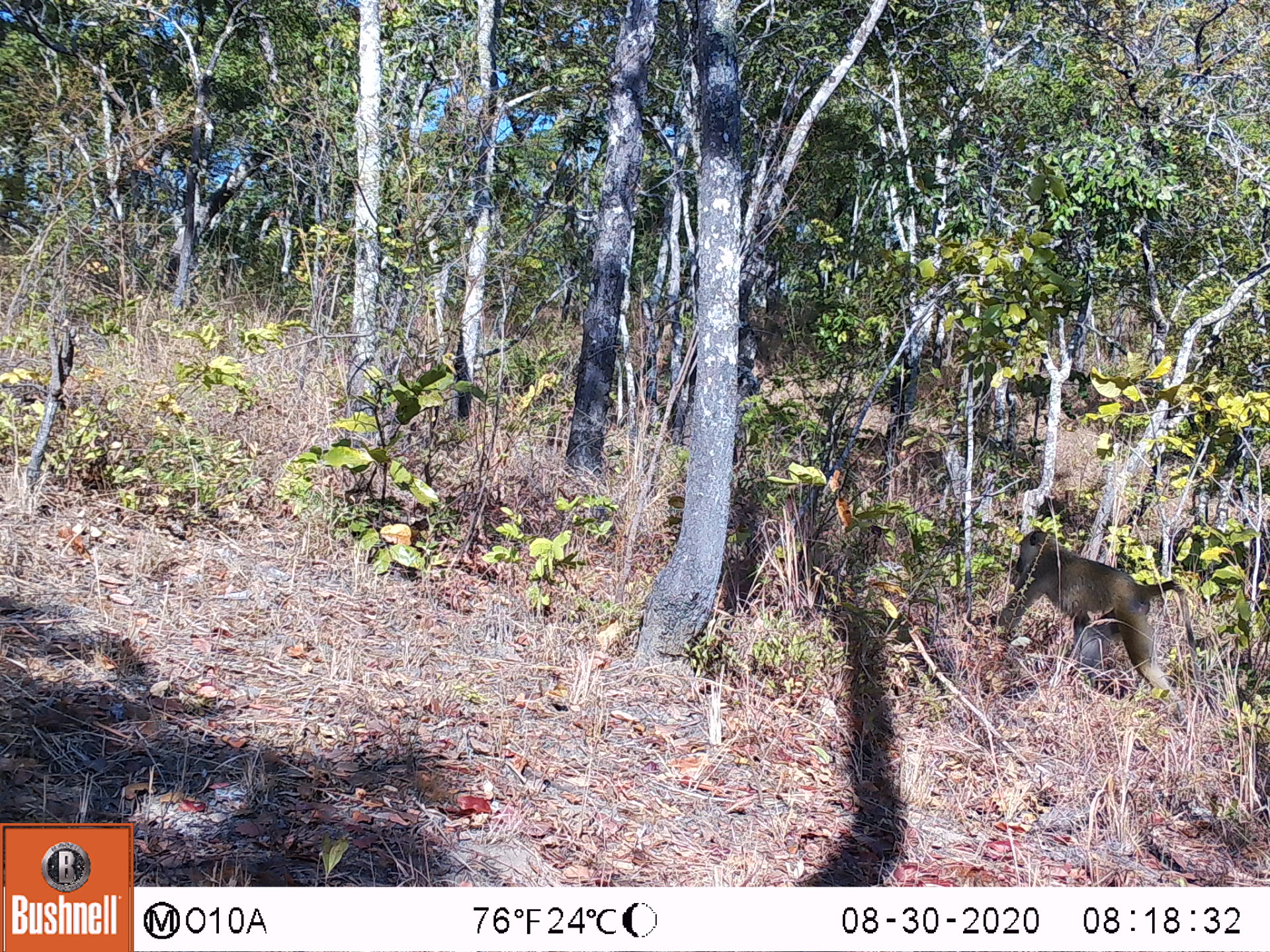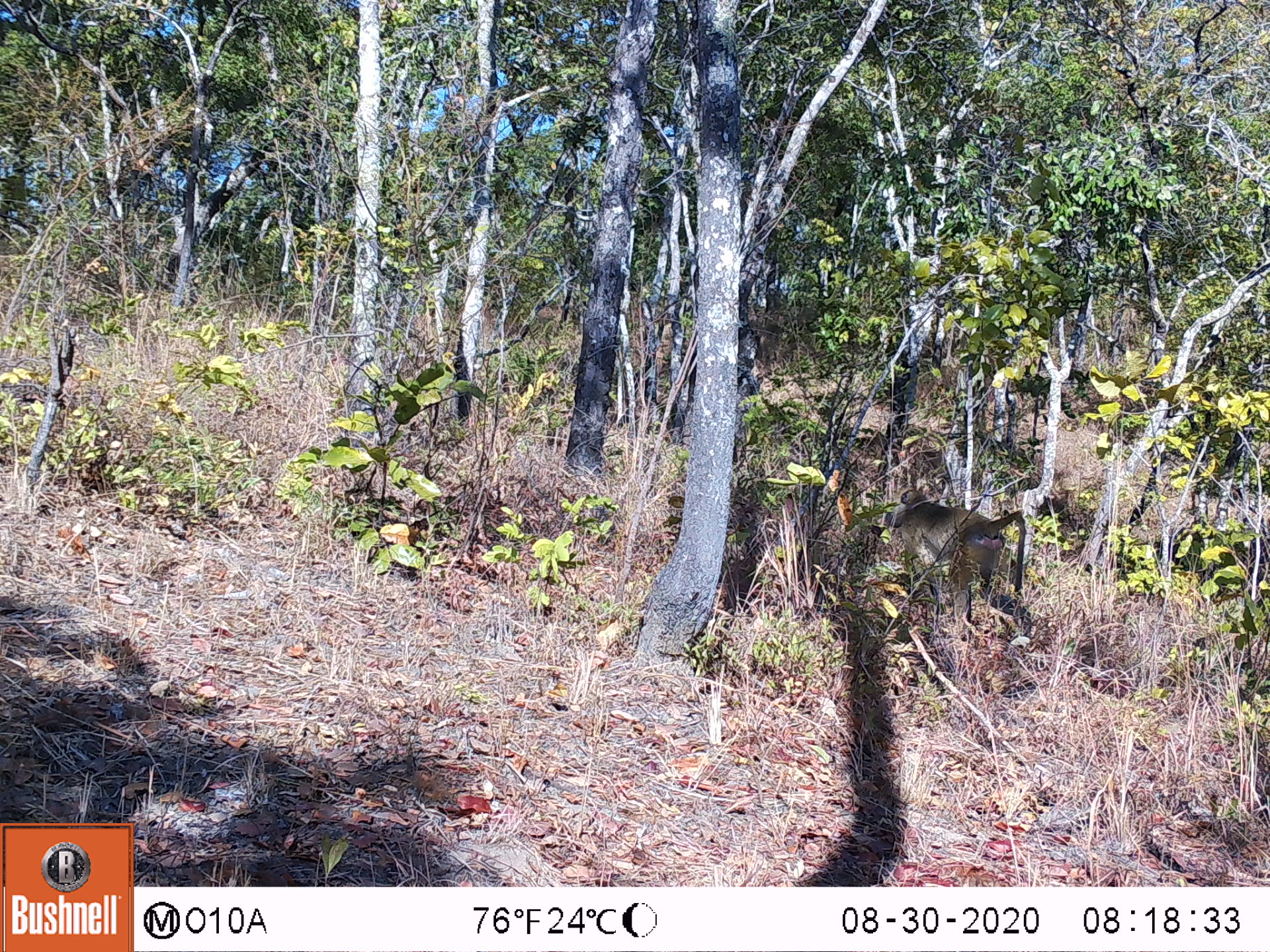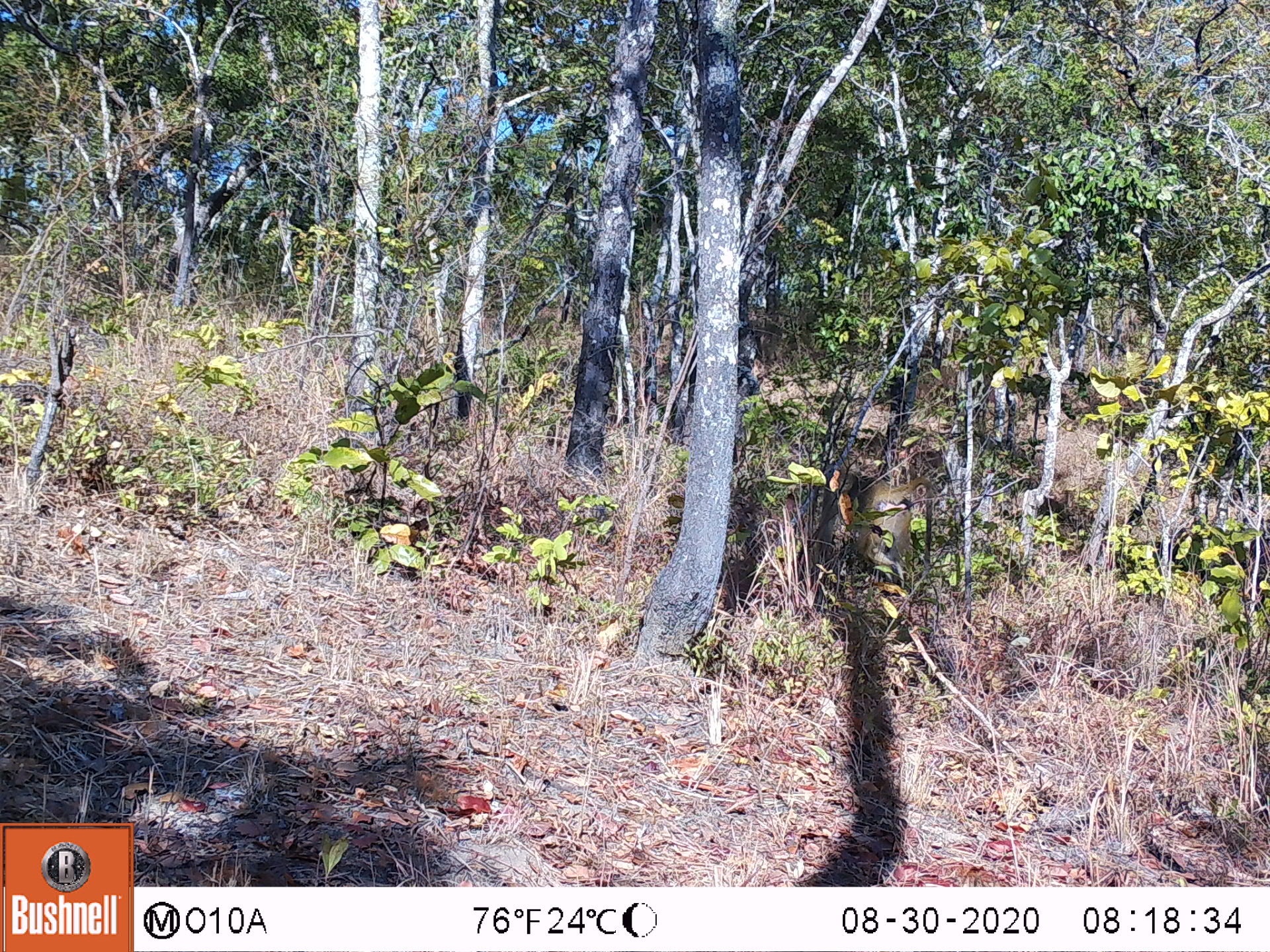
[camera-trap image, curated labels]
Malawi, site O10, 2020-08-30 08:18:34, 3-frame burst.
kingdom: Animalia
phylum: Chordata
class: Mammalia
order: Primates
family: Cercopithecidae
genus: Papio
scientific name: Papio cynocephalus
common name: yellow baboon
Yellow baboon (Papio cynocephalus), count 1.